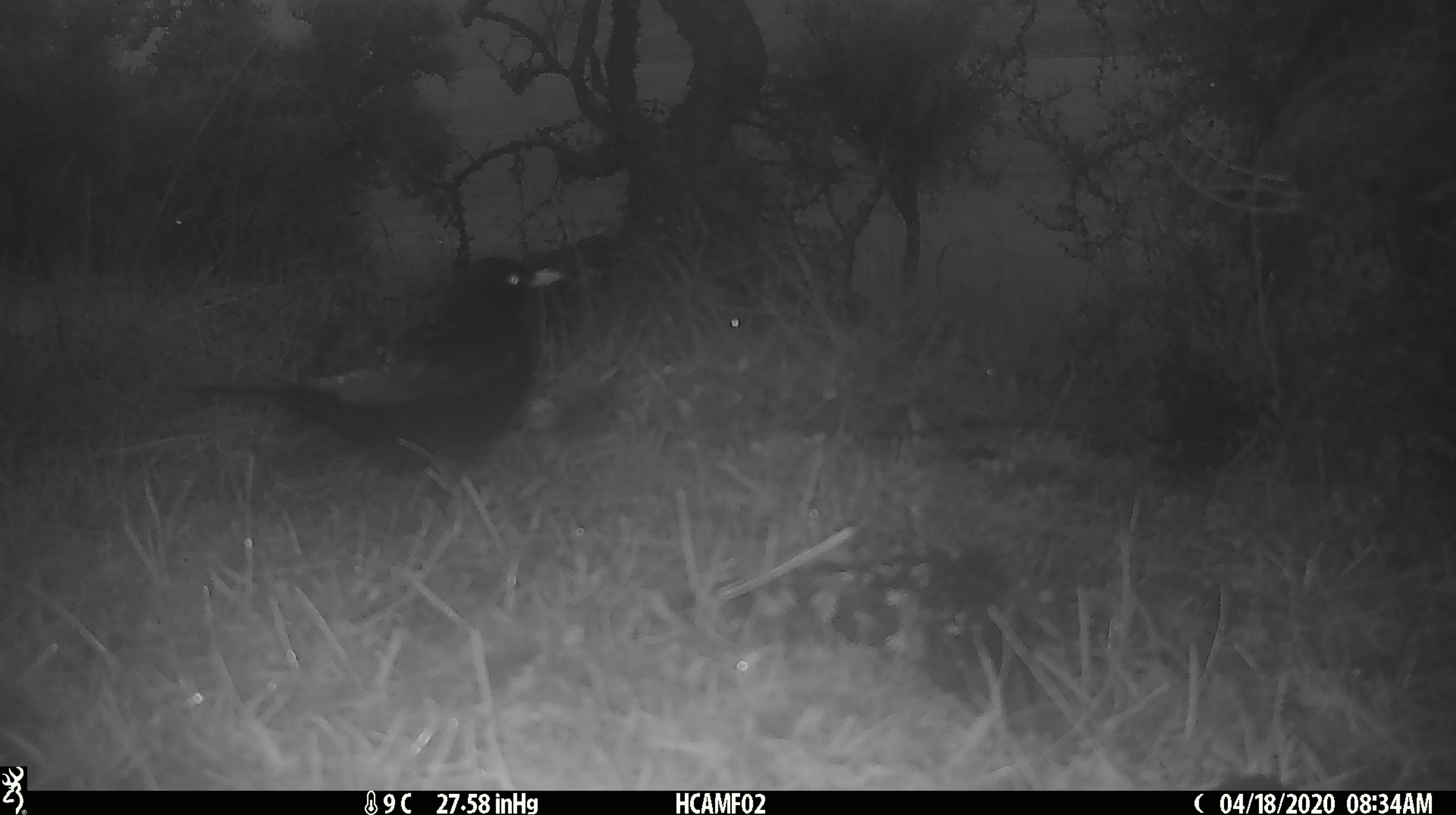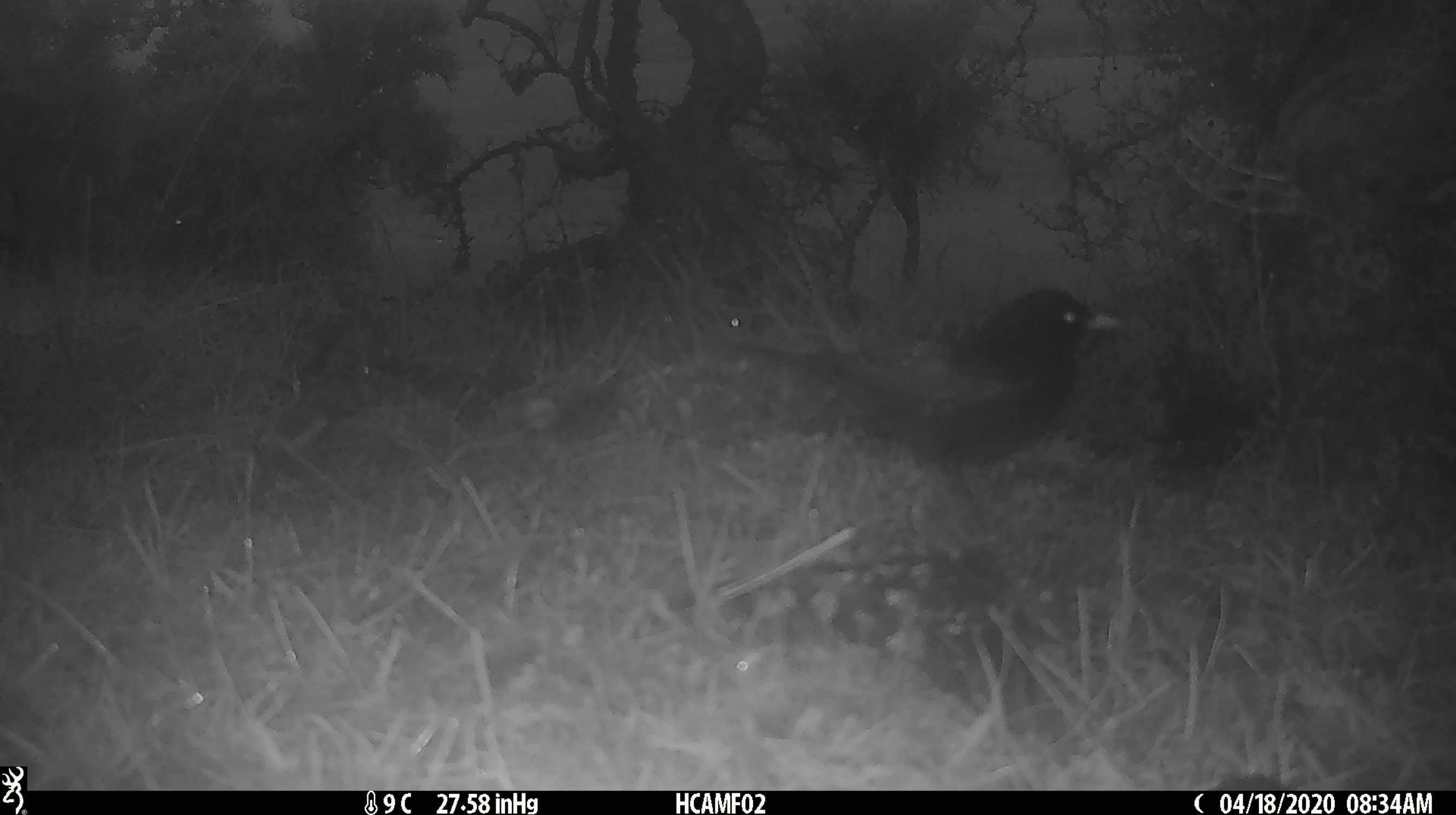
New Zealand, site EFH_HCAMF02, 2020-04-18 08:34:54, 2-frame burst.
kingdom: Animalia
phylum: Chordata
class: Aves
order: Passeriformes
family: Turdidae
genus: Turdus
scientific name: Turdus merula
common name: eurasian blackbird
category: blackbird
Blackbird (eurasian blackbird) (Turdus merula).